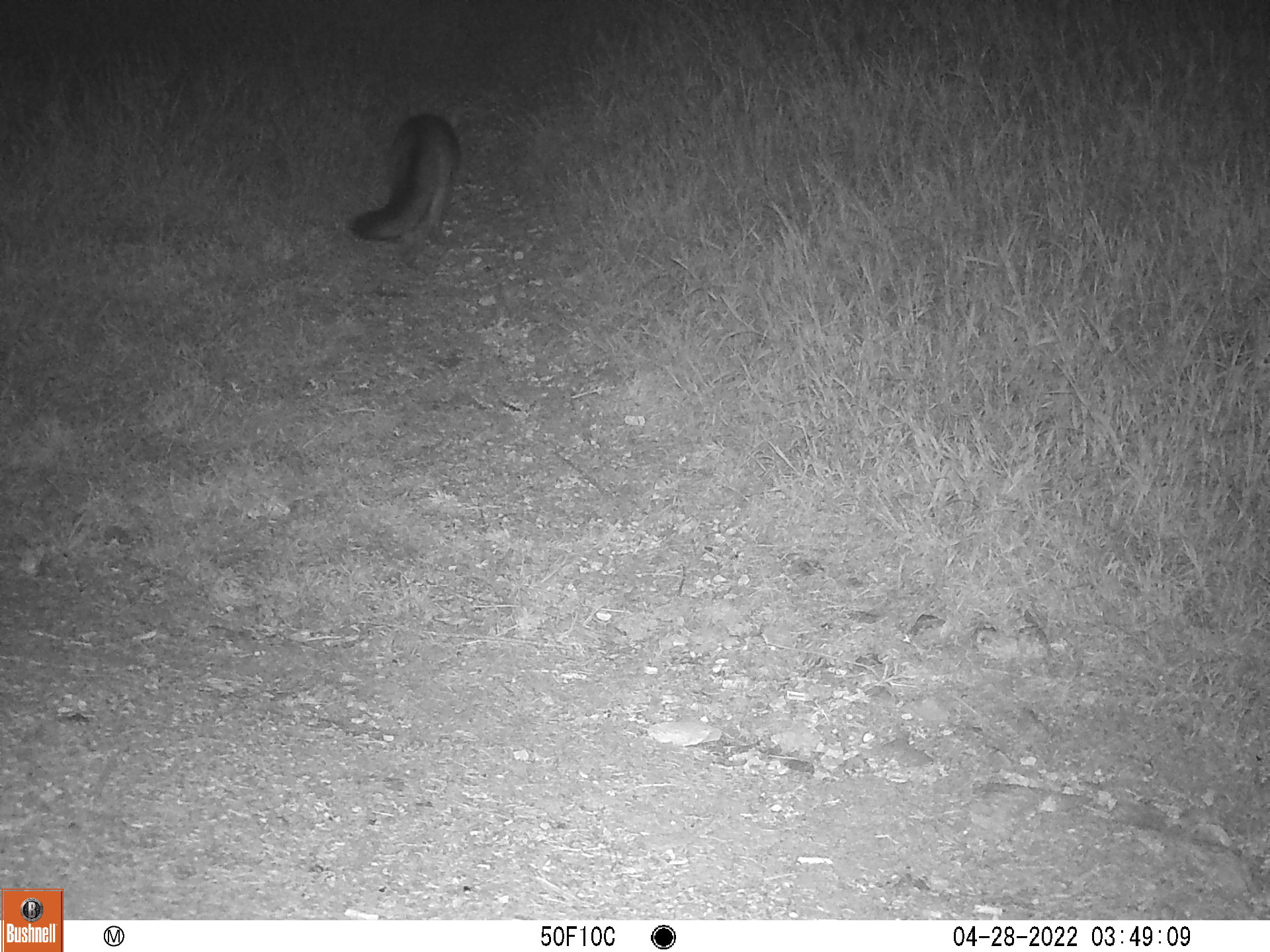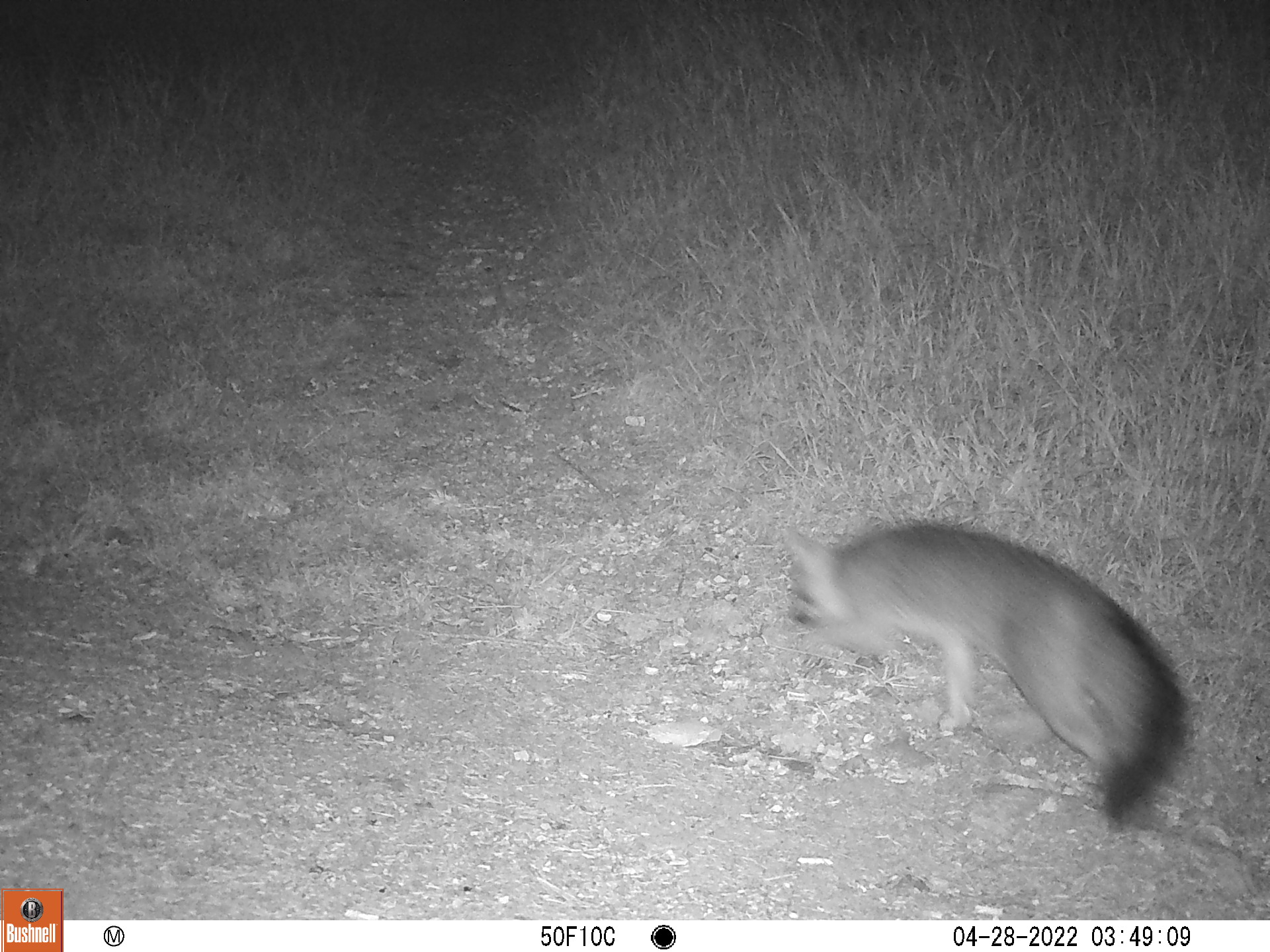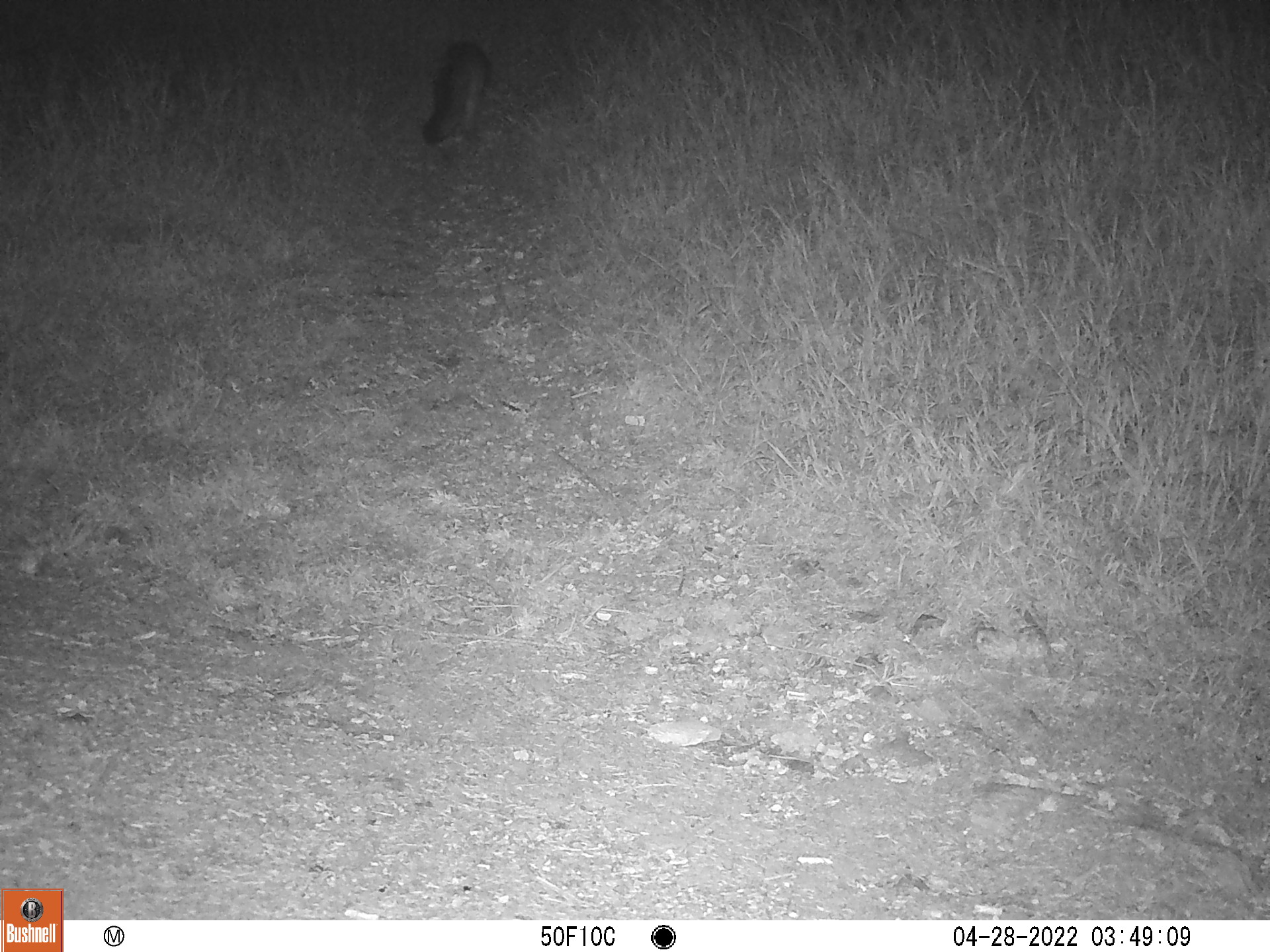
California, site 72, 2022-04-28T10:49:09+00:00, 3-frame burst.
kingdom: Animalia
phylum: Chordata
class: Mammalia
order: Carnivora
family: Canidae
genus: Urocyon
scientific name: Urocyon cinereoargenteus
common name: gray fox